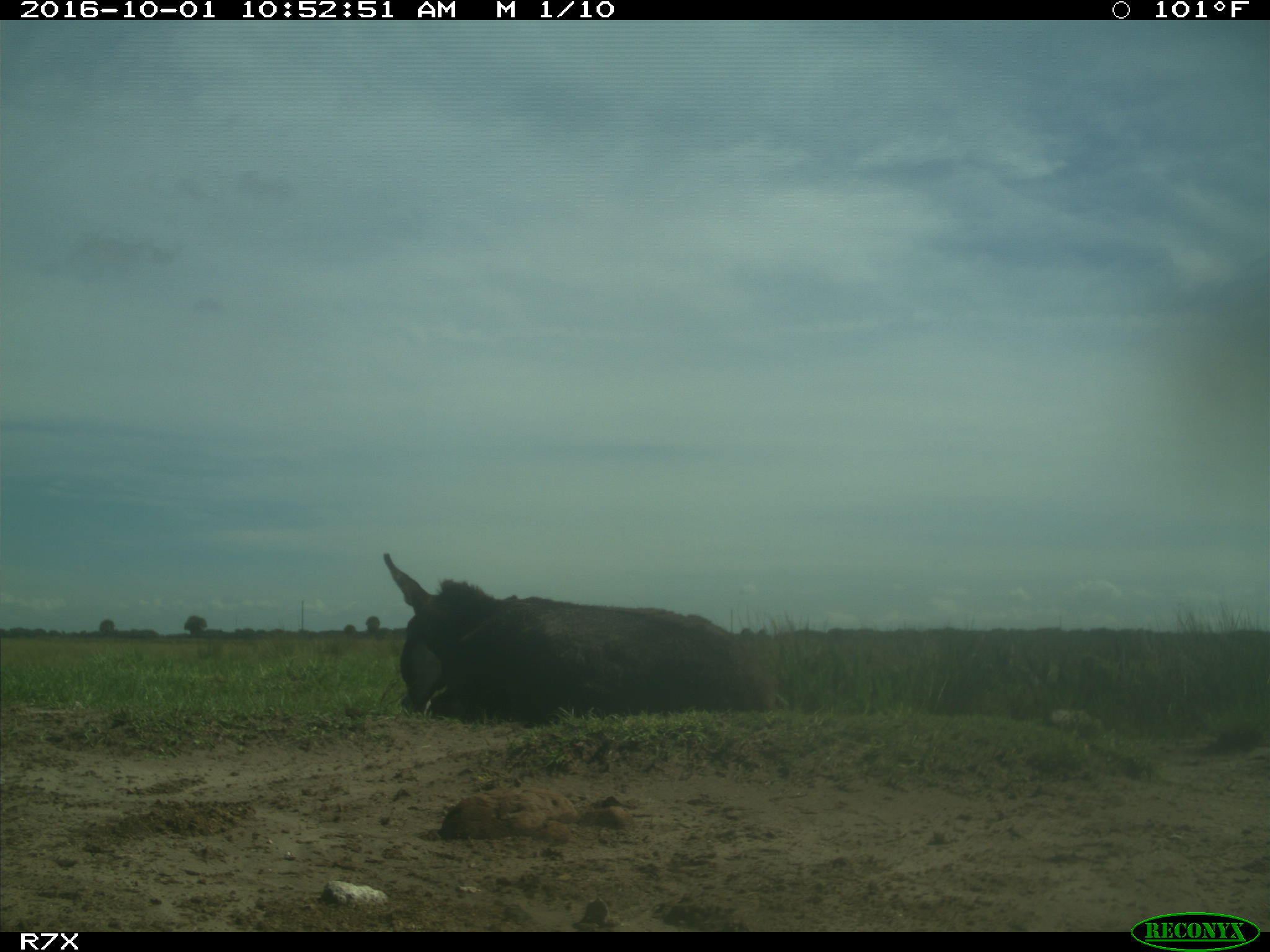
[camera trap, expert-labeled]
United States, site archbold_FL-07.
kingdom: Animalia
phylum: Chordata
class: Mammalia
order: Perissodactyla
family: Equidae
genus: Equus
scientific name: Equus africanus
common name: african wild ass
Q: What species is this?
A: Equus africanus (african wild ass).